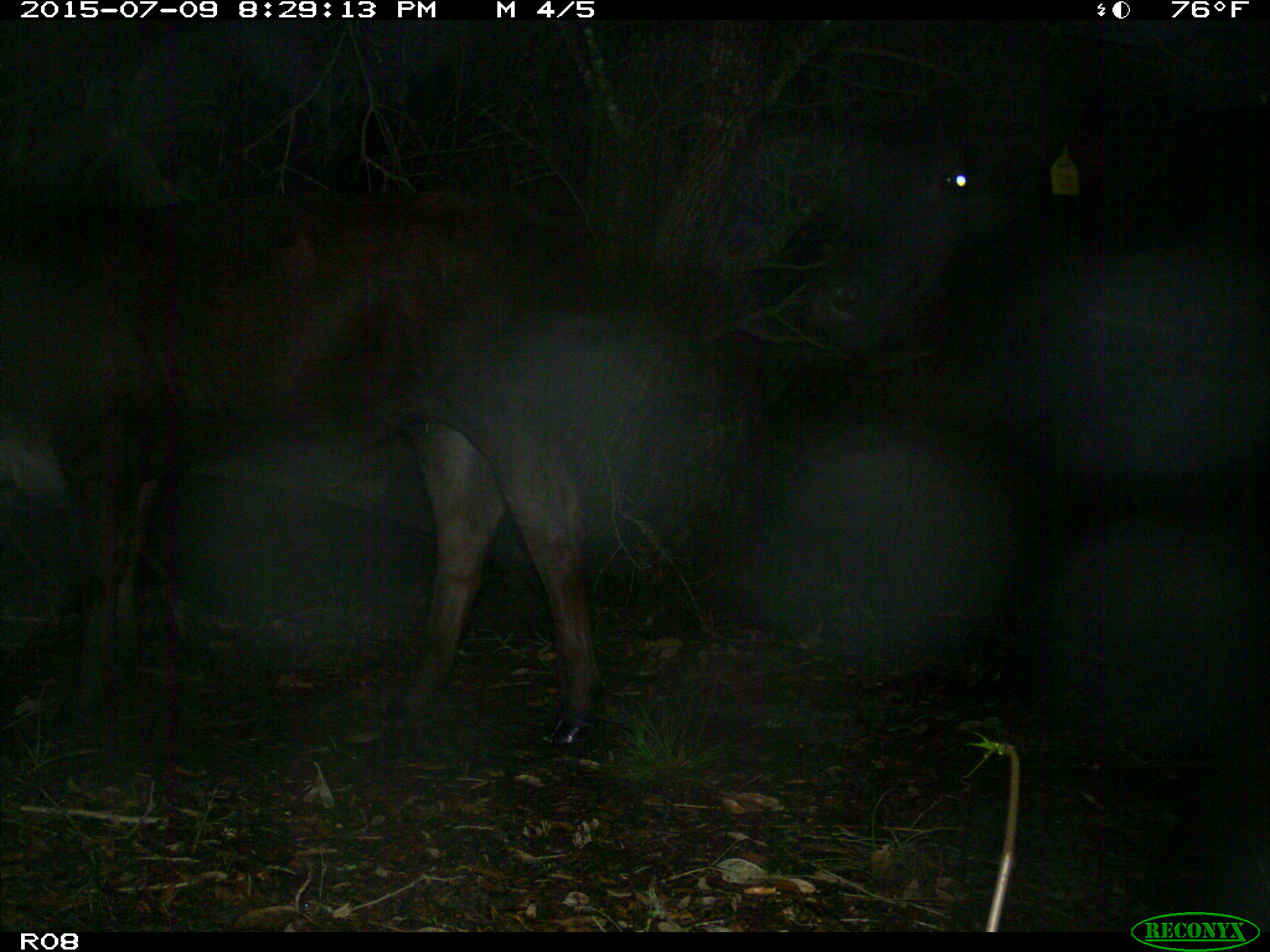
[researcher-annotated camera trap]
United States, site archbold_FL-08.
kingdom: Animalia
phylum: Chordata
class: Mammalia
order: Artiodactyla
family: Bovidae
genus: Bos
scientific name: Bos taurus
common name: domestic cow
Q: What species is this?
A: Bos taurus (domestic cow).